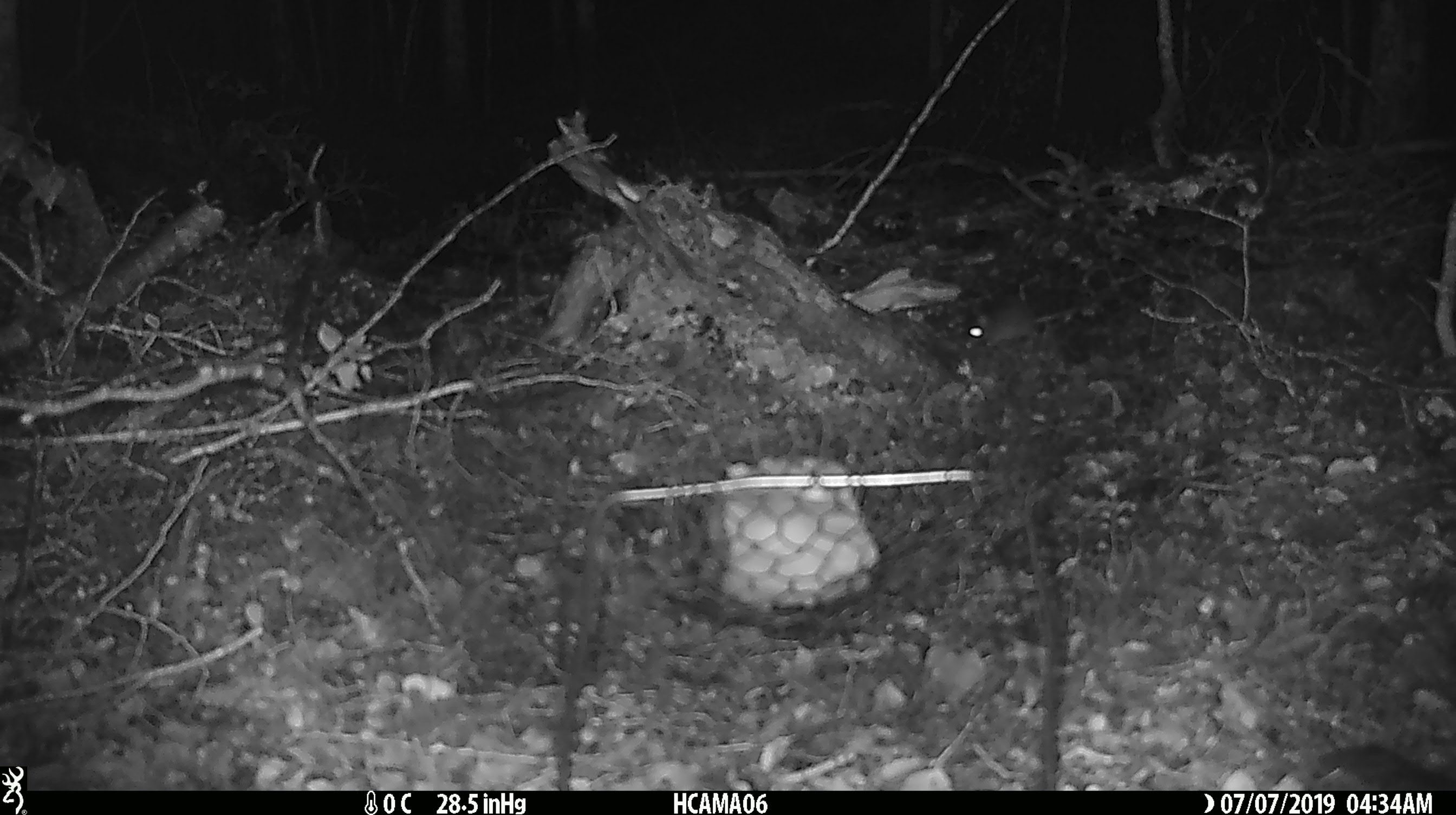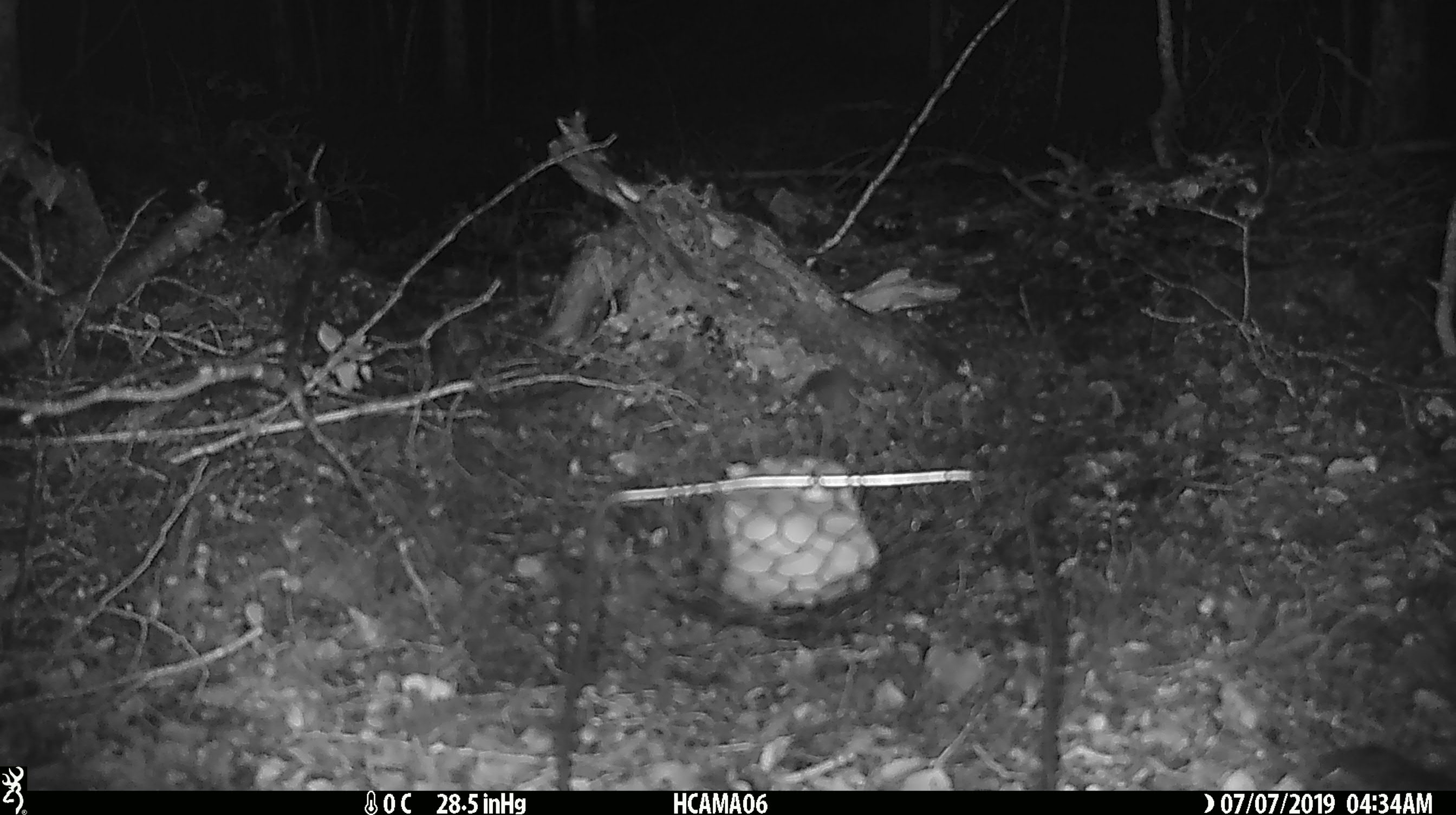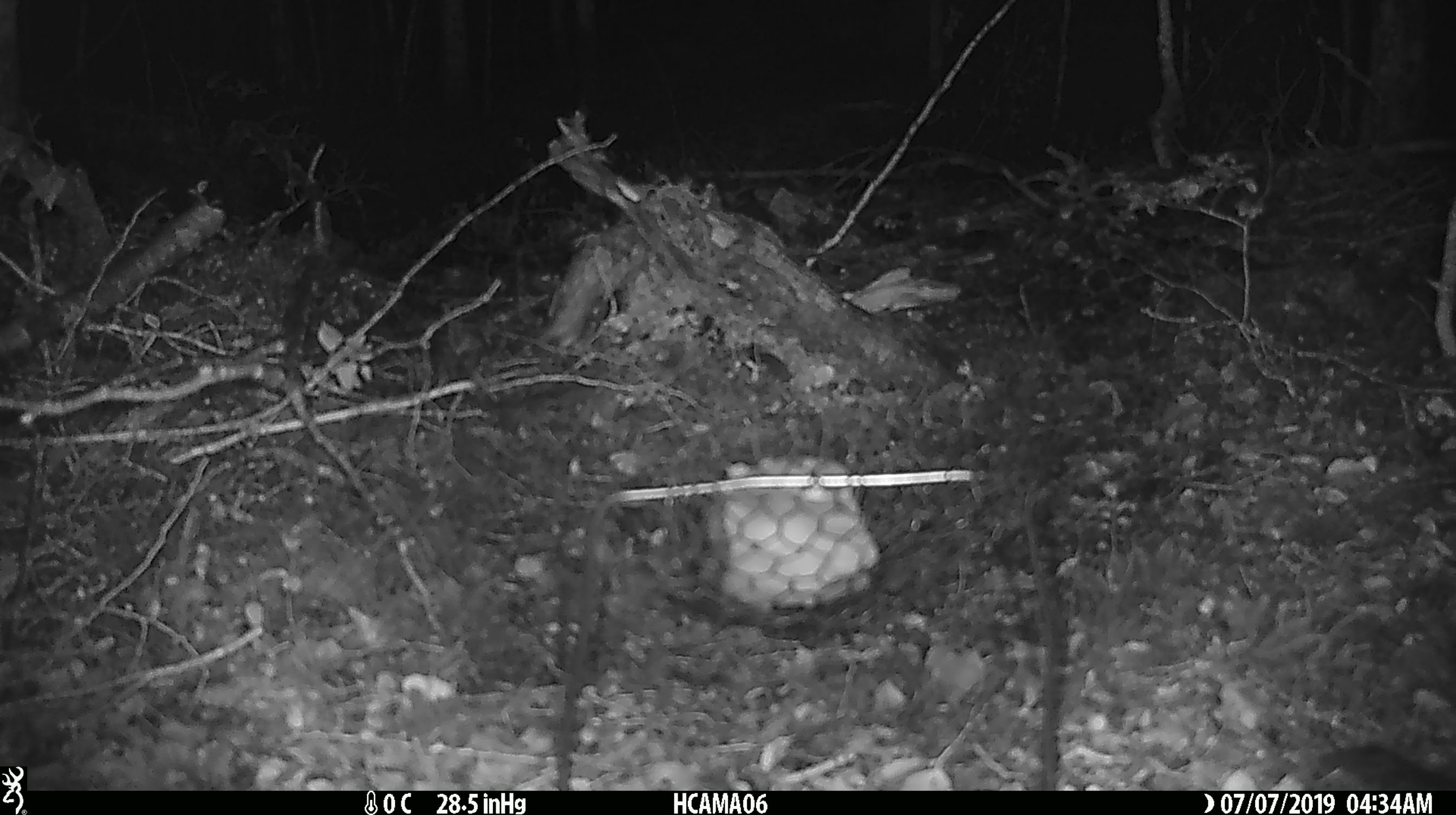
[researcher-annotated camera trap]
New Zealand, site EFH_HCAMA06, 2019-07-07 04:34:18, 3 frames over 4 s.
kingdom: Animalia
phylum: Chordata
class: Mammalia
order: Rodentia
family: Muridae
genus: Mus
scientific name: Mus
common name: mouse